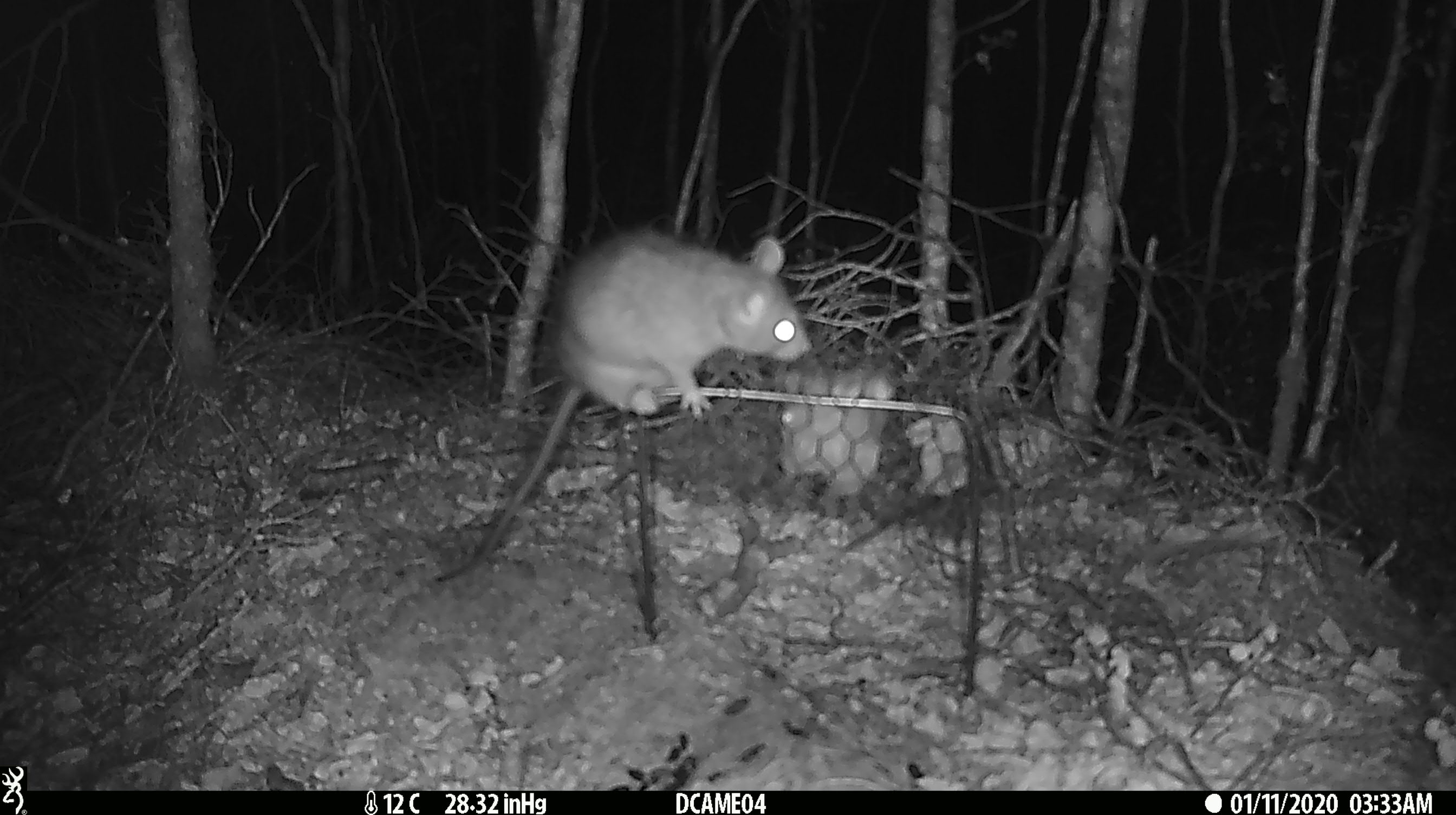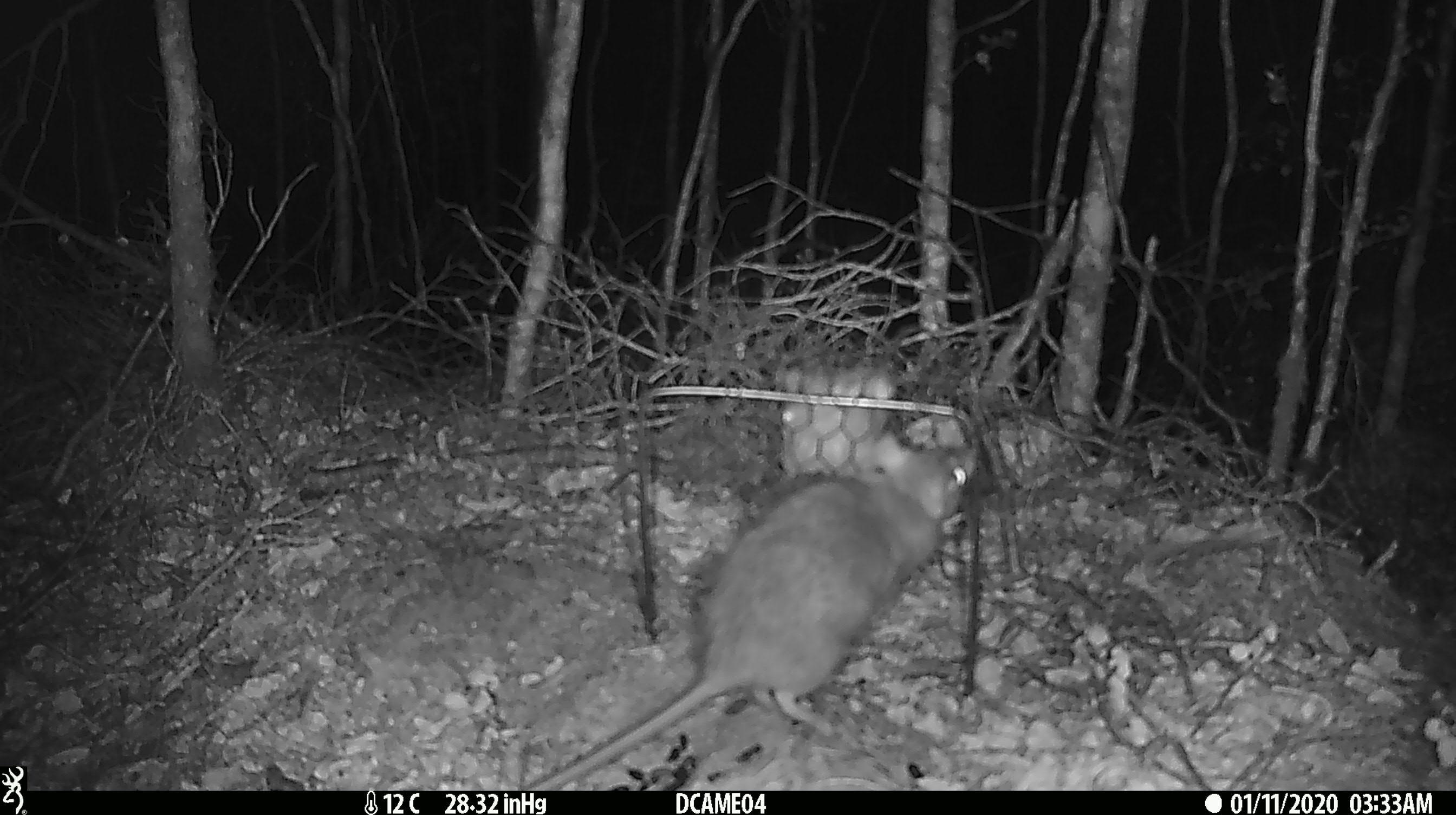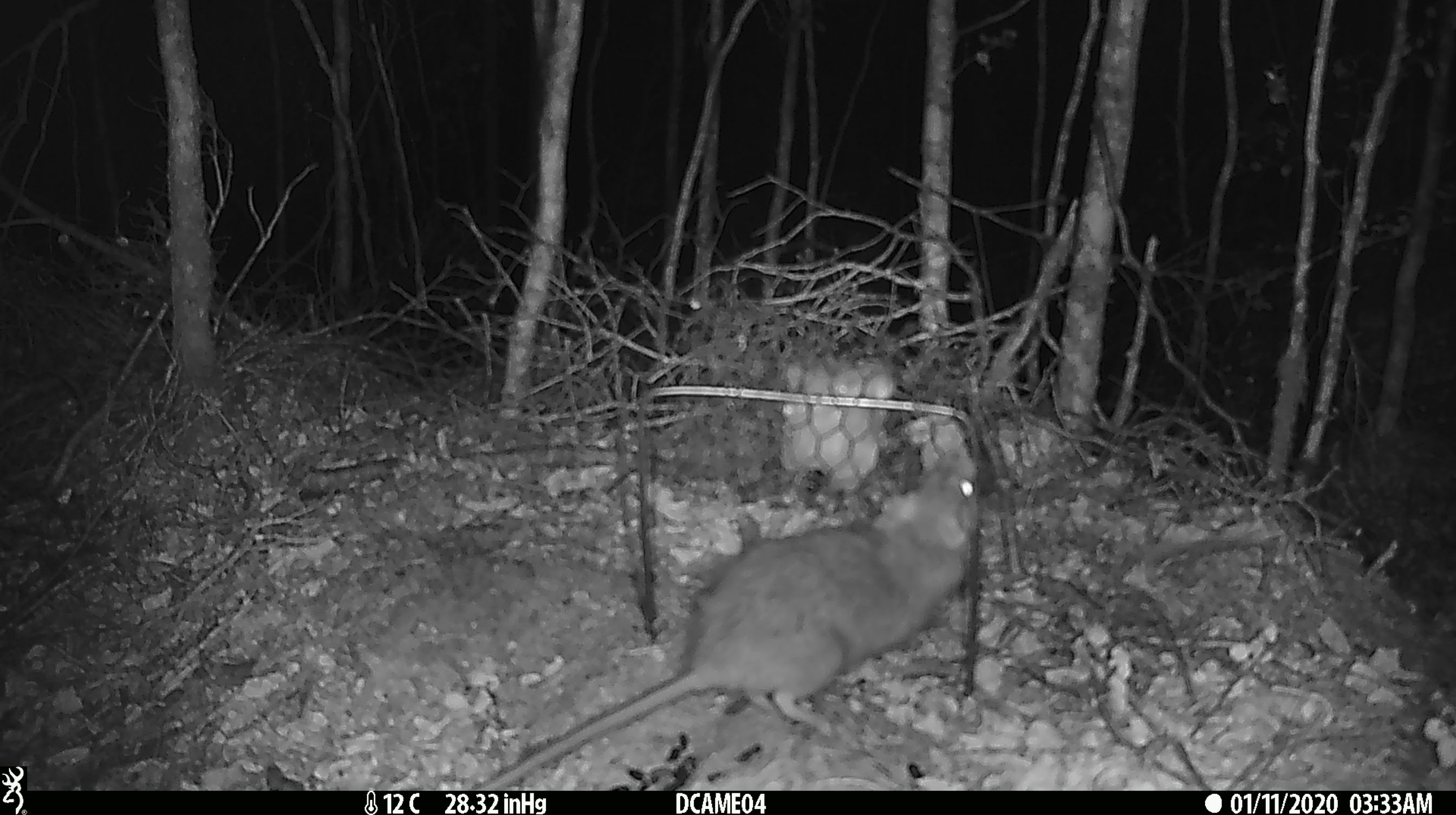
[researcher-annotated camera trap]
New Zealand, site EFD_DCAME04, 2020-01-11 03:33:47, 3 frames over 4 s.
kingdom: Animalia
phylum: Chordata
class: Mammalia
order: Rodentia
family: Muridae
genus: Rattus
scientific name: Rattus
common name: rat